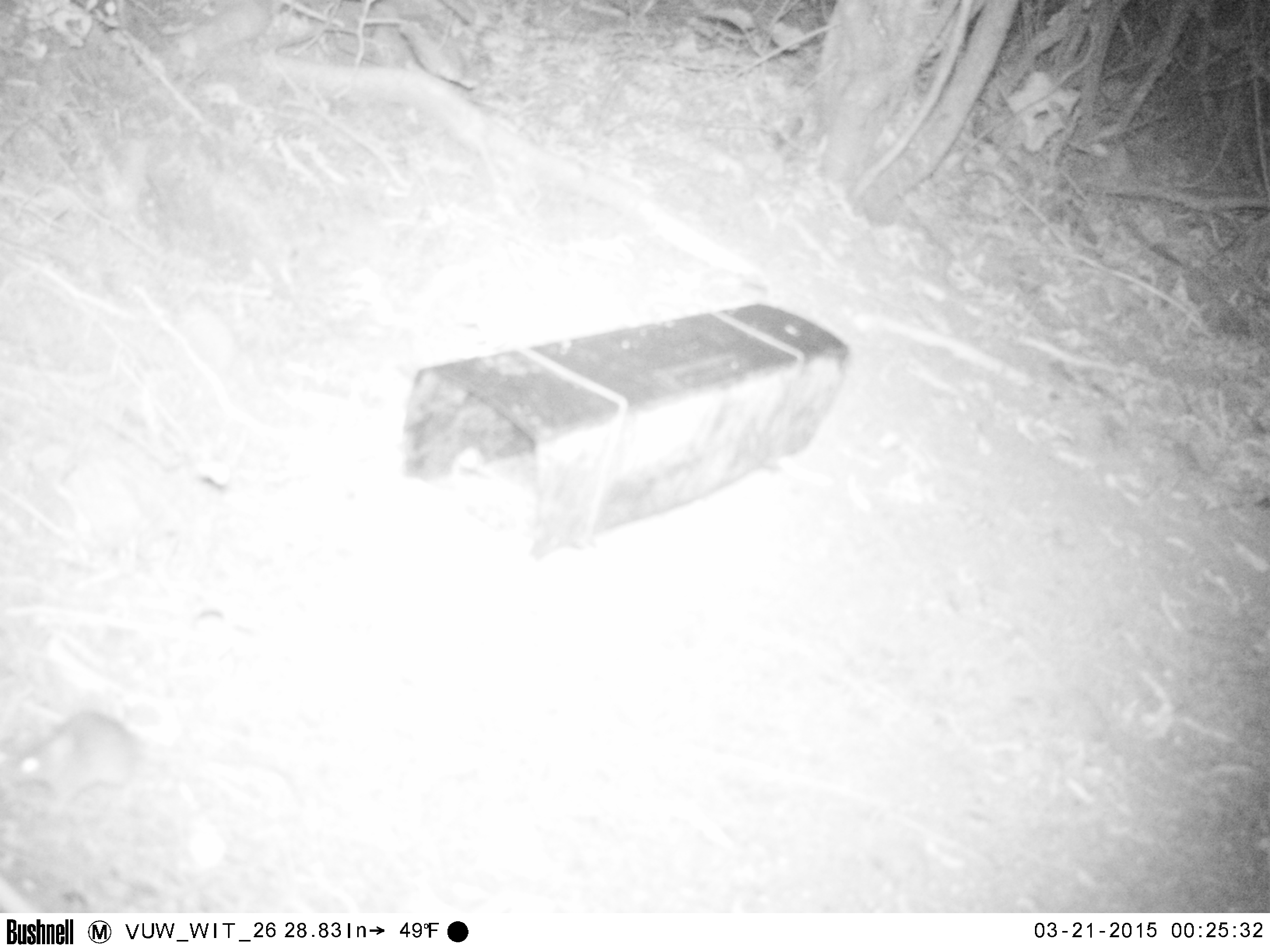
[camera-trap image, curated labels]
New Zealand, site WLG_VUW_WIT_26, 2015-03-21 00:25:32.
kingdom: Animalia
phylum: Chordata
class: Mammalia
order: Rodentia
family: Muridae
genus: Rattus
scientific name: Rattus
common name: rat